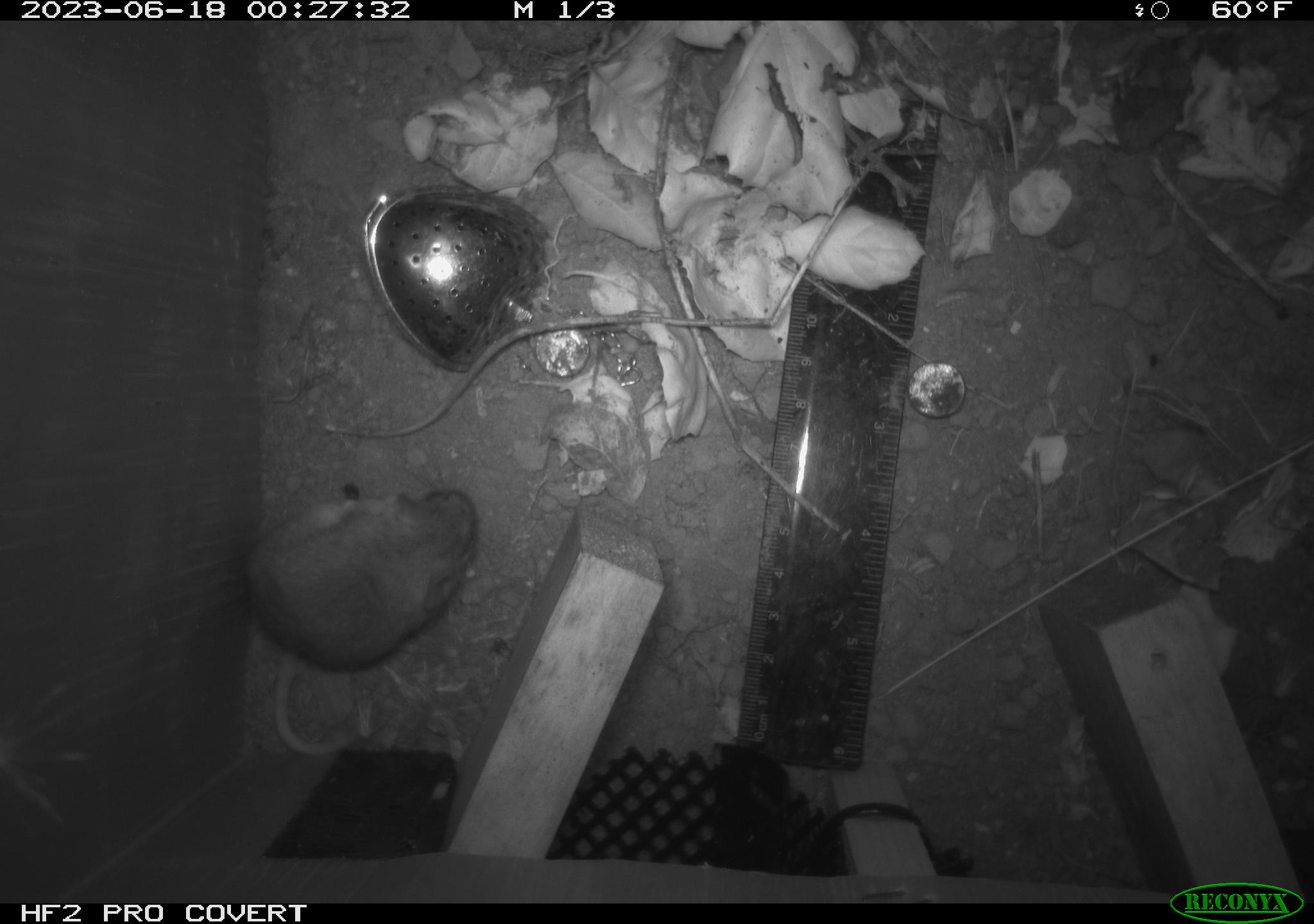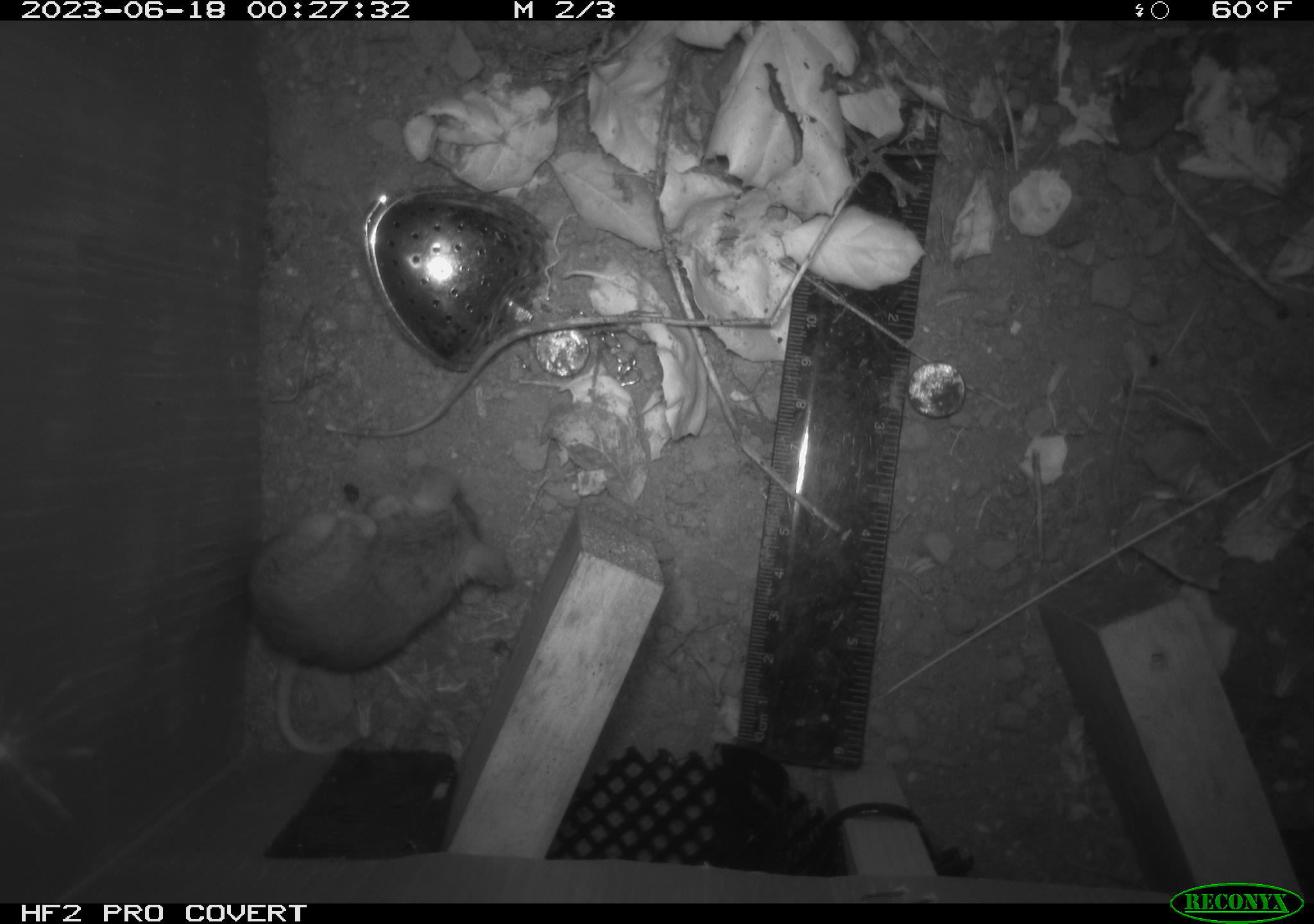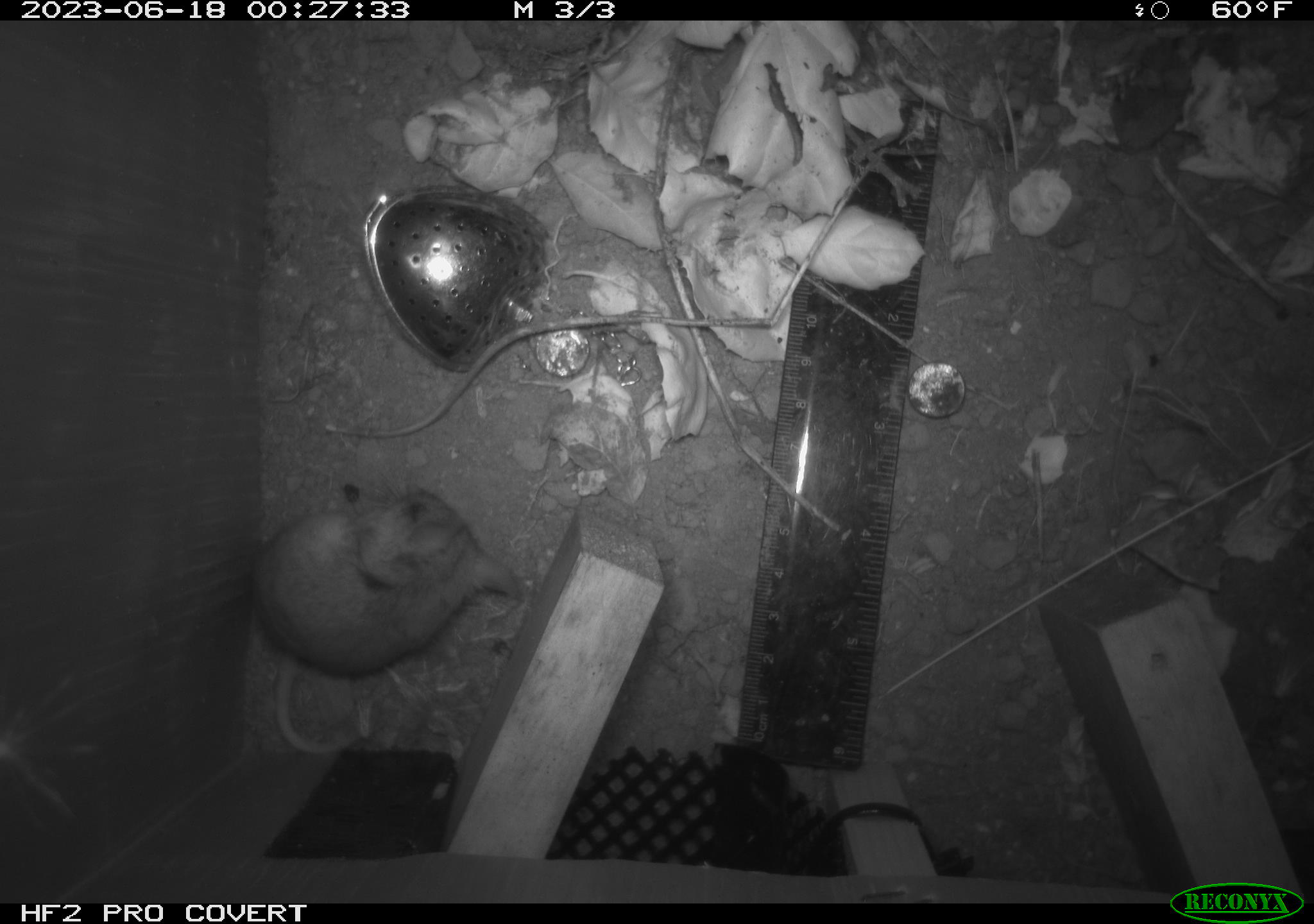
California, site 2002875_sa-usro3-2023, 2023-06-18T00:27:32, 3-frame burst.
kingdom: Animalia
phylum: Chordata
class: Mammalia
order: Rodentia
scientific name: Rodentia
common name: mouse species